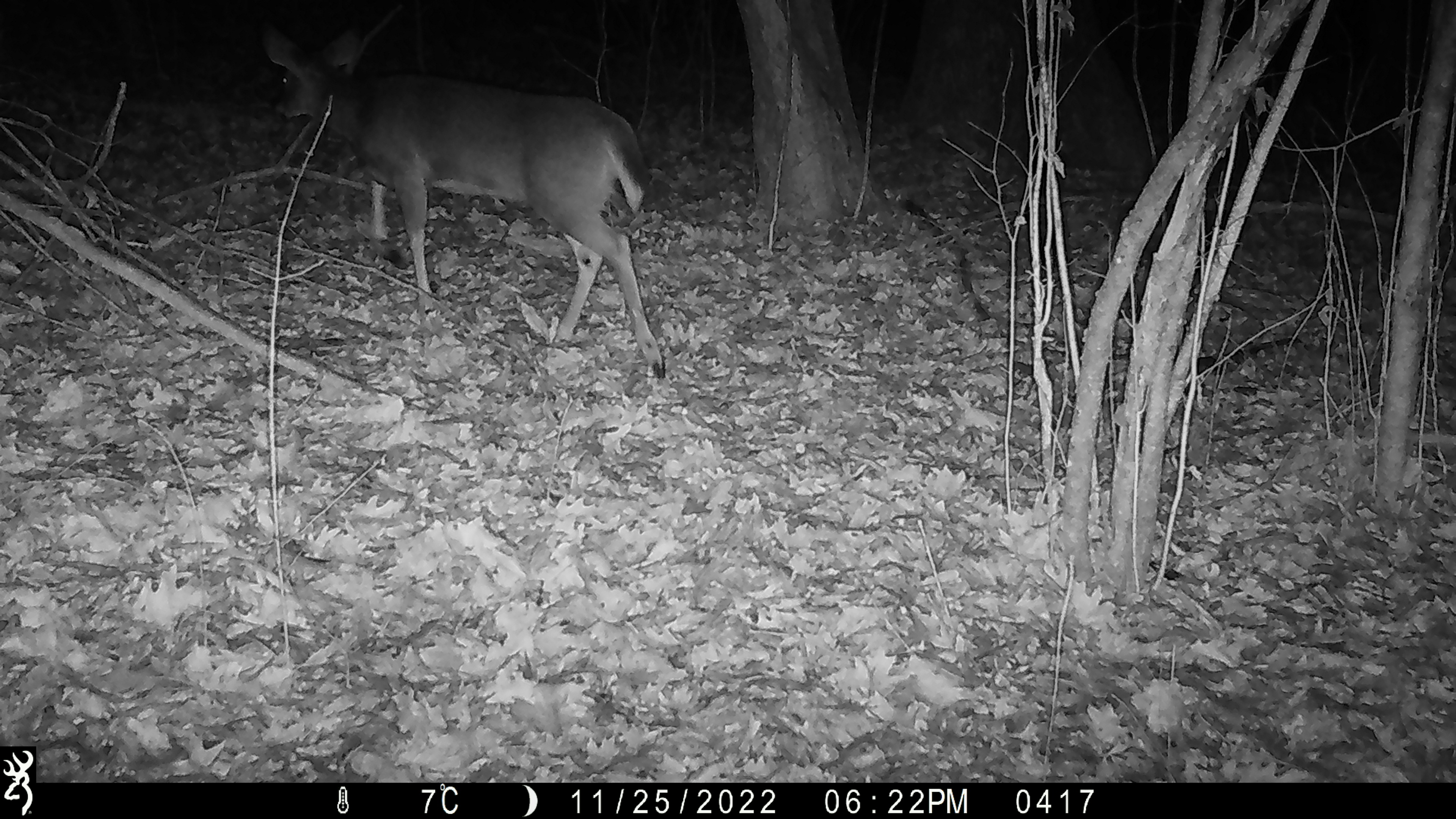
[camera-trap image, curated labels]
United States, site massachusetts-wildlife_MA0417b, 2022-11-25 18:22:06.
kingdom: Animalia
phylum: Chordata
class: Mammalia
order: Artiodactyla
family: Cervidae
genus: Odocoileus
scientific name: Odocoileus virginianus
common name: white-tailed deer